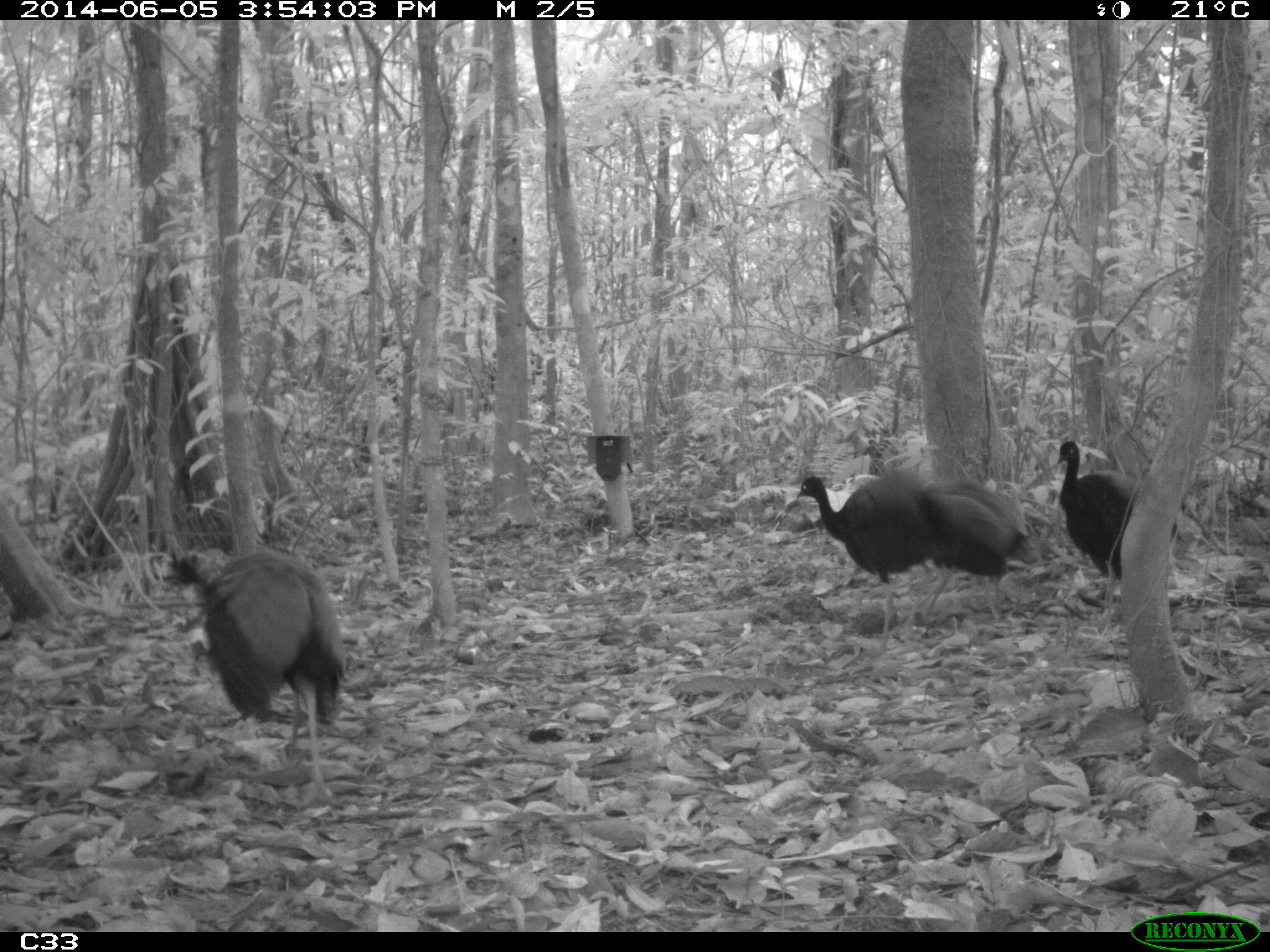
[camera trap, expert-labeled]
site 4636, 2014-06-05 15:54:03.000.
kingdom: Animalia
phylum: Chordata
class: Aves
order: Gruiformes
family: Psophiidae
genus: Psophia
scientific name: Psophia crepitans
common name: gray-winged trumpeter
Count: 6.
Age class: adult.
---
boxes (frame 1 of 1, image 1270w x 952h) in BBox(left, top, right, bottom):
psophia crepitans: BBox(157, 547, 340, 807); BBox(793, 474, 1000, 656); BBox(1056, 438, 1186, 611); BBox(923, 482, 1037, 627)